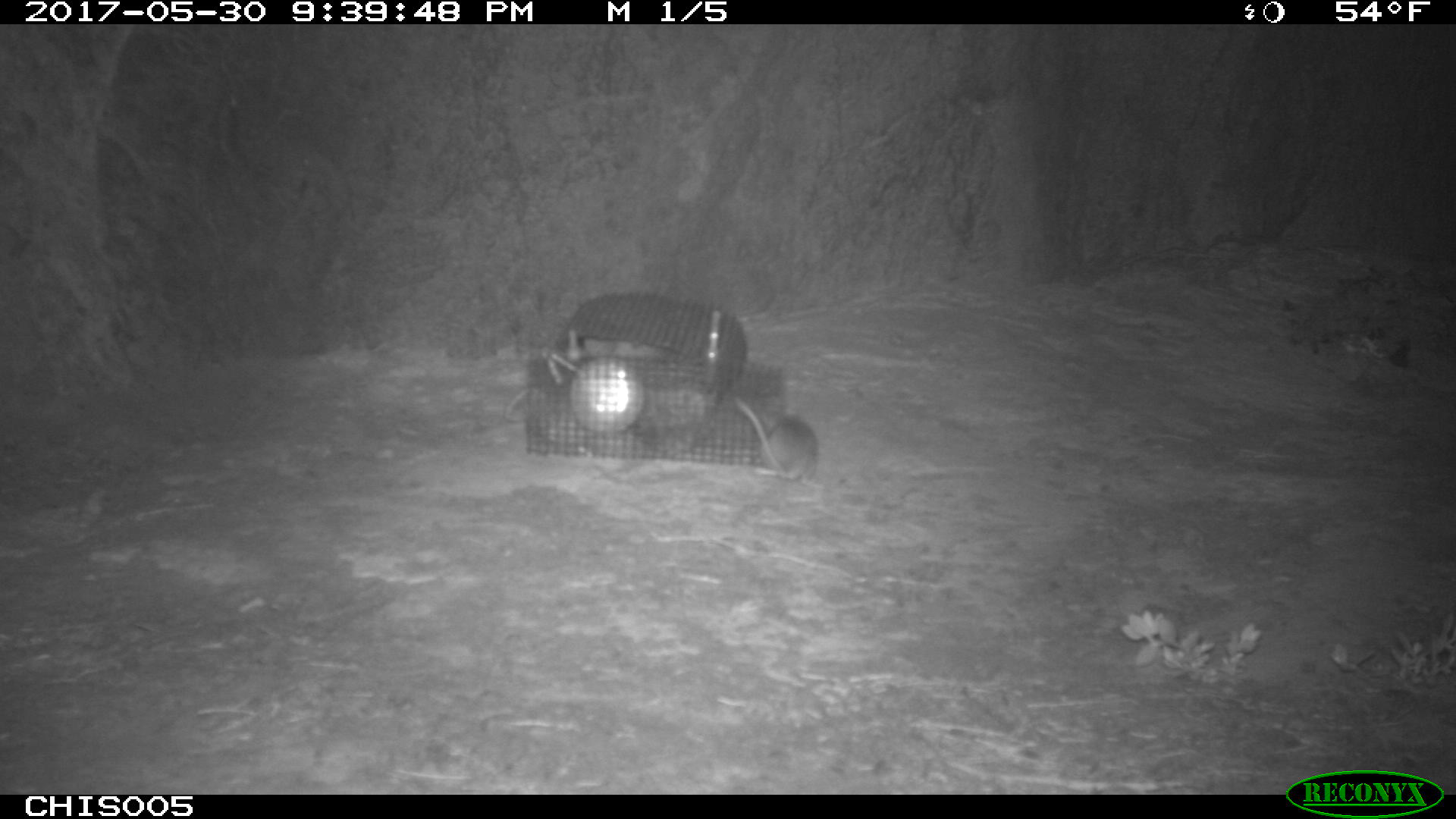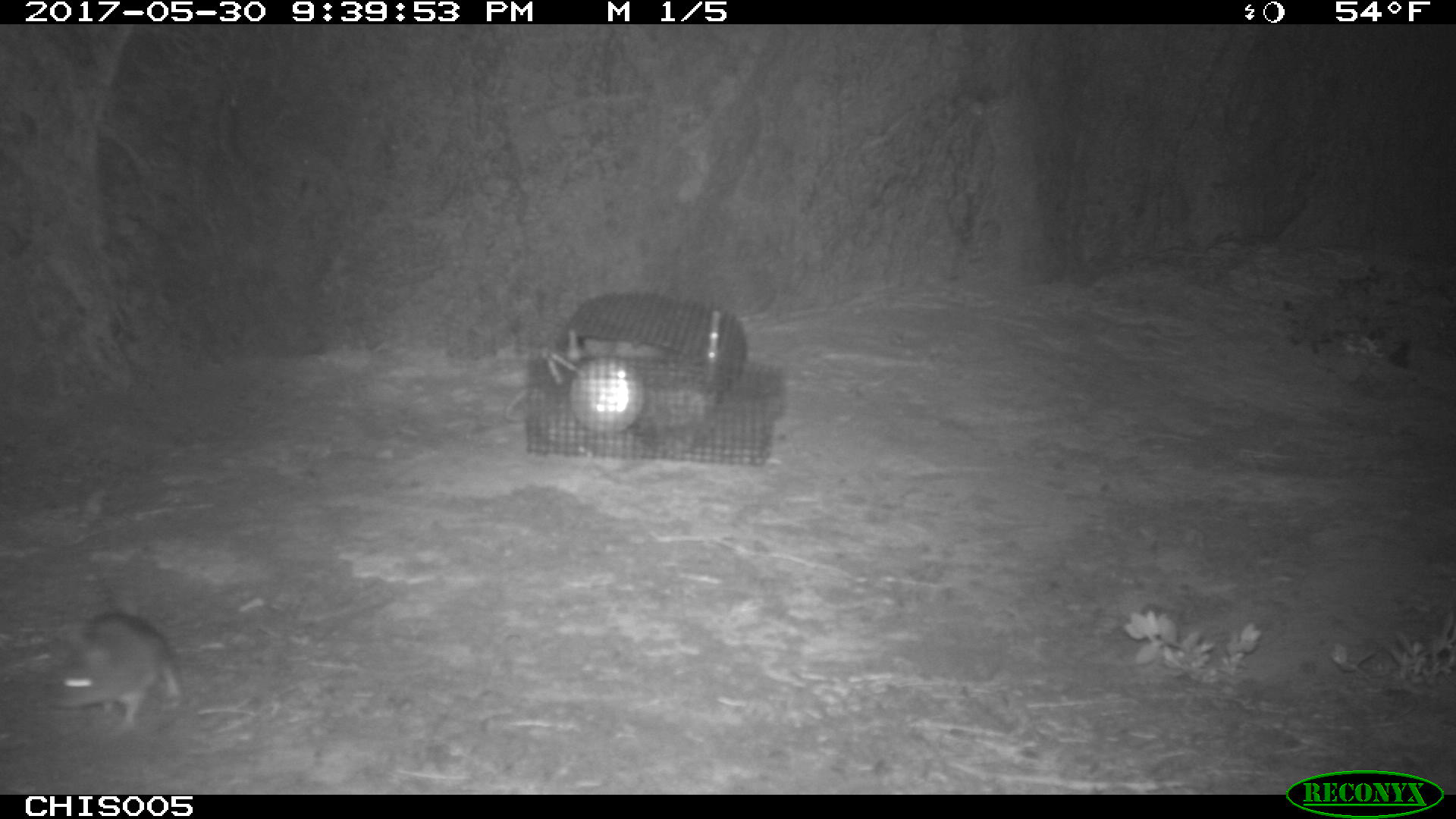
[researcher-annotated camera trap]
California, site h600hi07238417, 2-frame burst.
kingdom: Animalia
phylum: Chordata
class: Mammalia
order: Rodentia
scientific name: Rodentia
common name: rodent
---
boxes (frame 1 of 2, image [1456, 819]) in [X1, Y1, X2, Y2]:
rodent: [734, 397, 817, 475]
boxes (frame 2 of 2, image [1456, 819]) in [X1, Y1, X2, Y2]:
rodent: [46, 612, 185, 733]